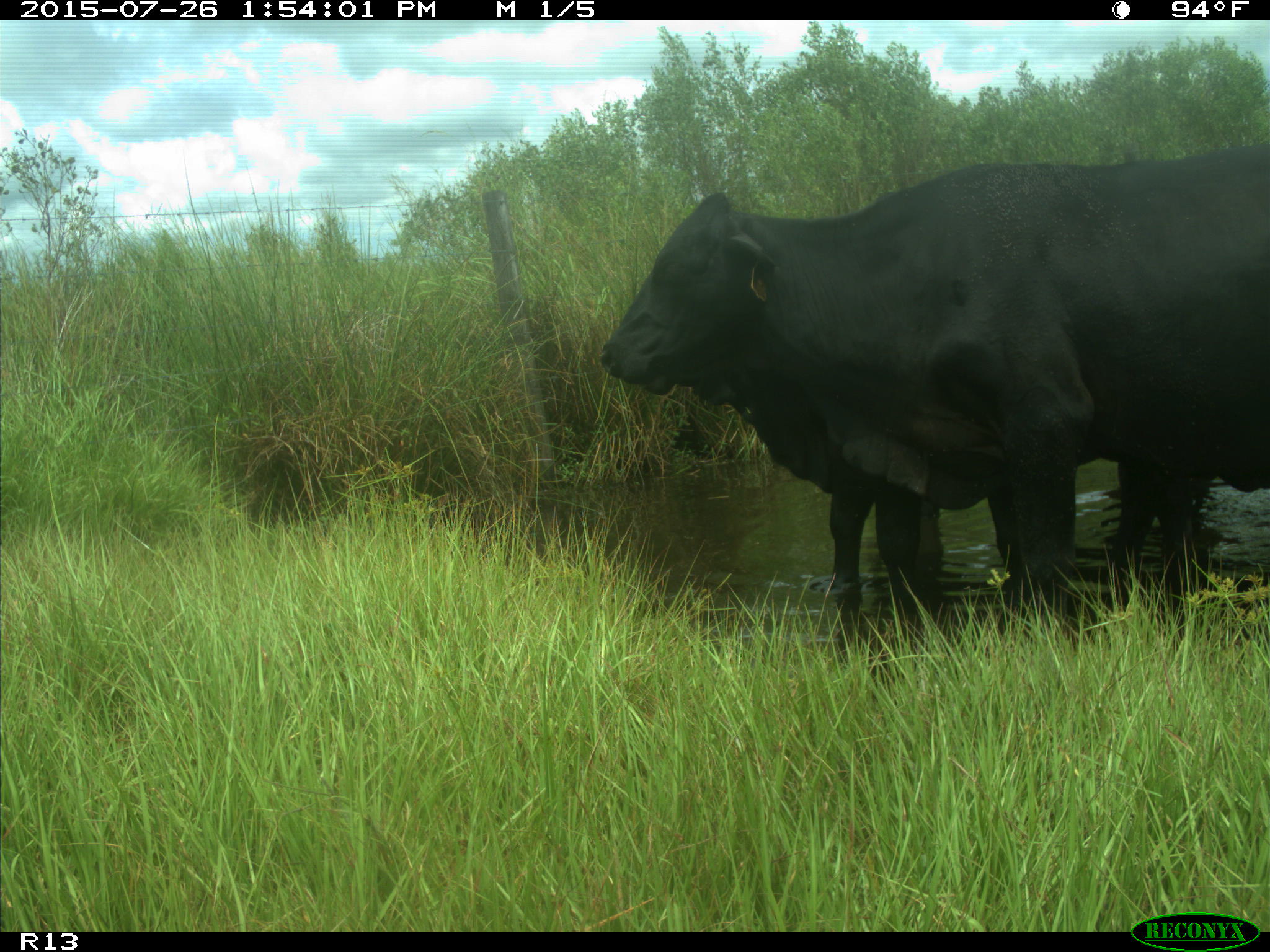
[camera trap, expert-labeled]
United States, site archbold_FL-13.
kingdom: Animalia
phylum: Chordata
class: Mammalia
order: Artiodactyla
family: Bovidae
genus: Bos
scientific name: Bos taurus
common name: domestic cow